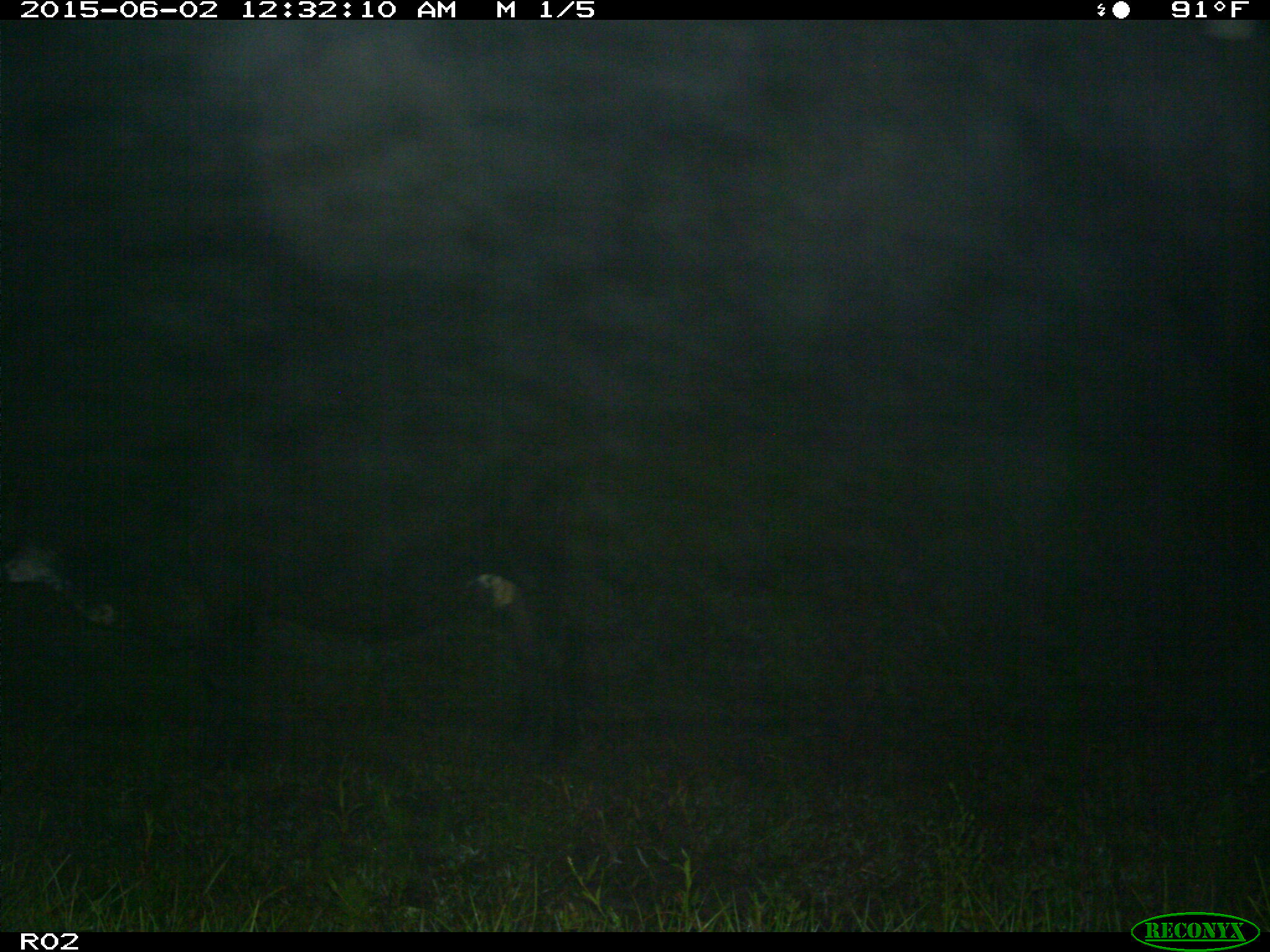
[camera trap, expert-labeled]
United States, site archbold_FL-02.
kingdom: Animalia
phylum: Chordata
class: Mammalia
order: Artiodactyla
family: Bovidae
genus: Bos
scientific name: Bos taurus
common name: domestic cow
Bos taurus (domestic cow).